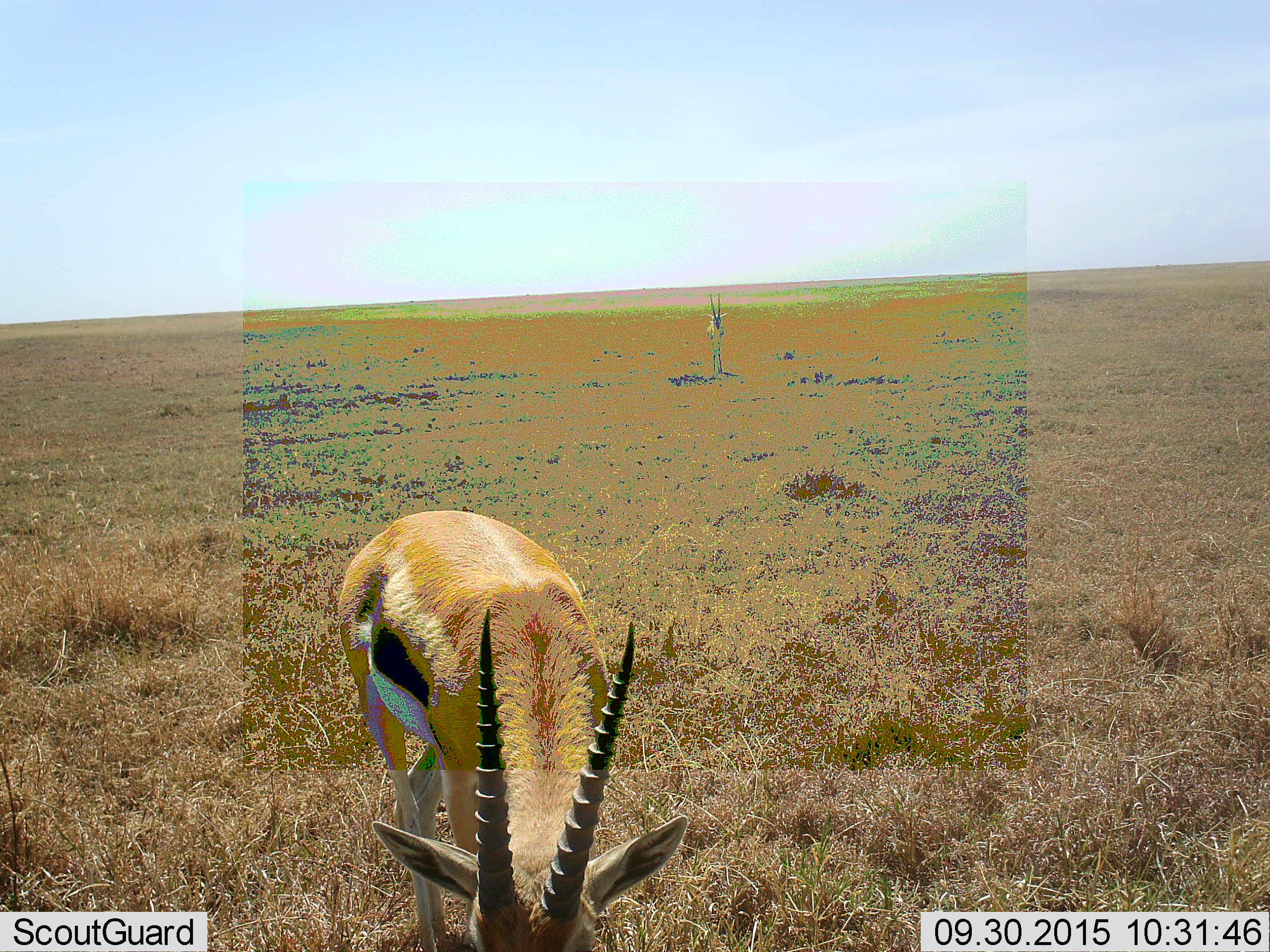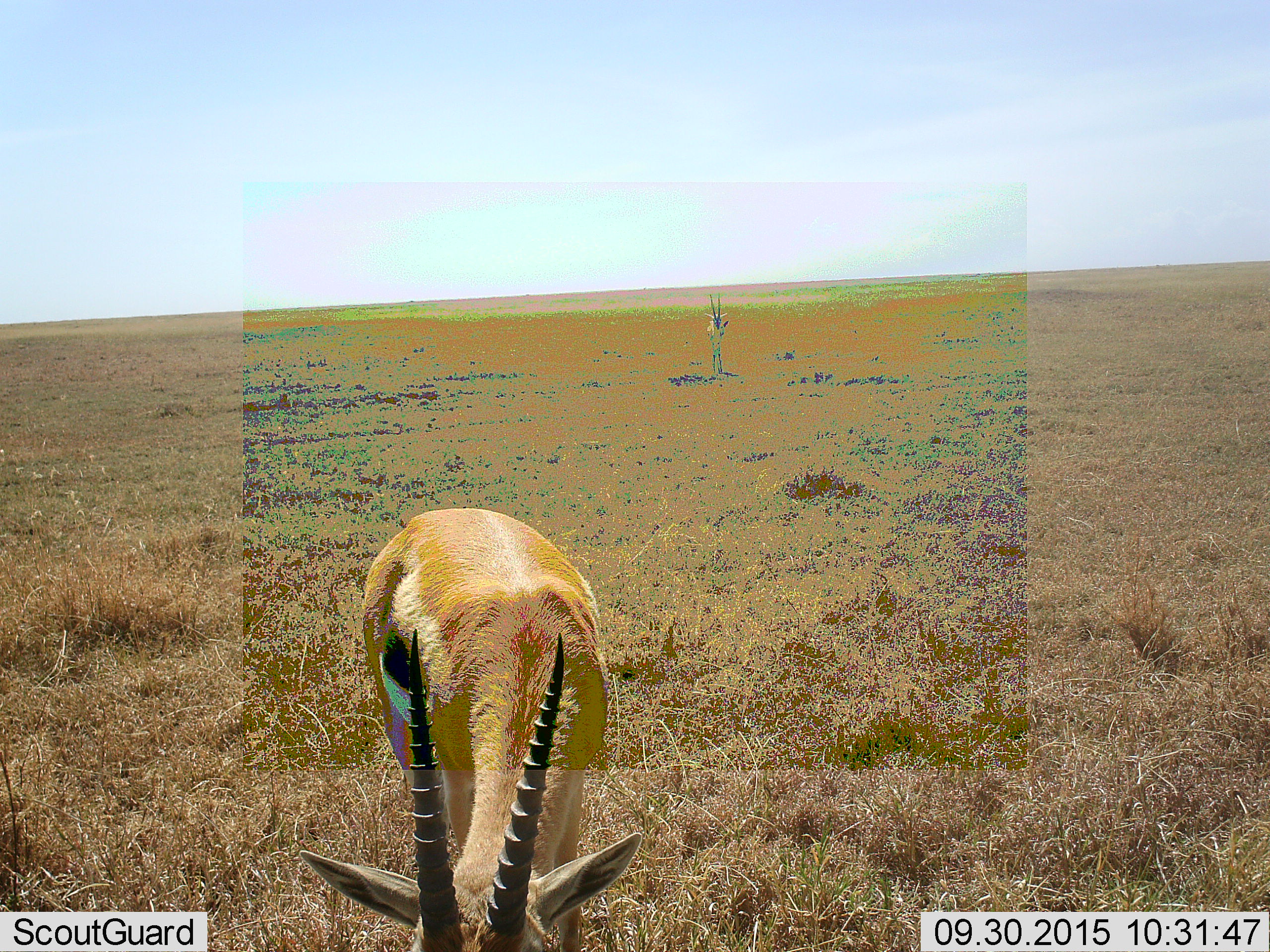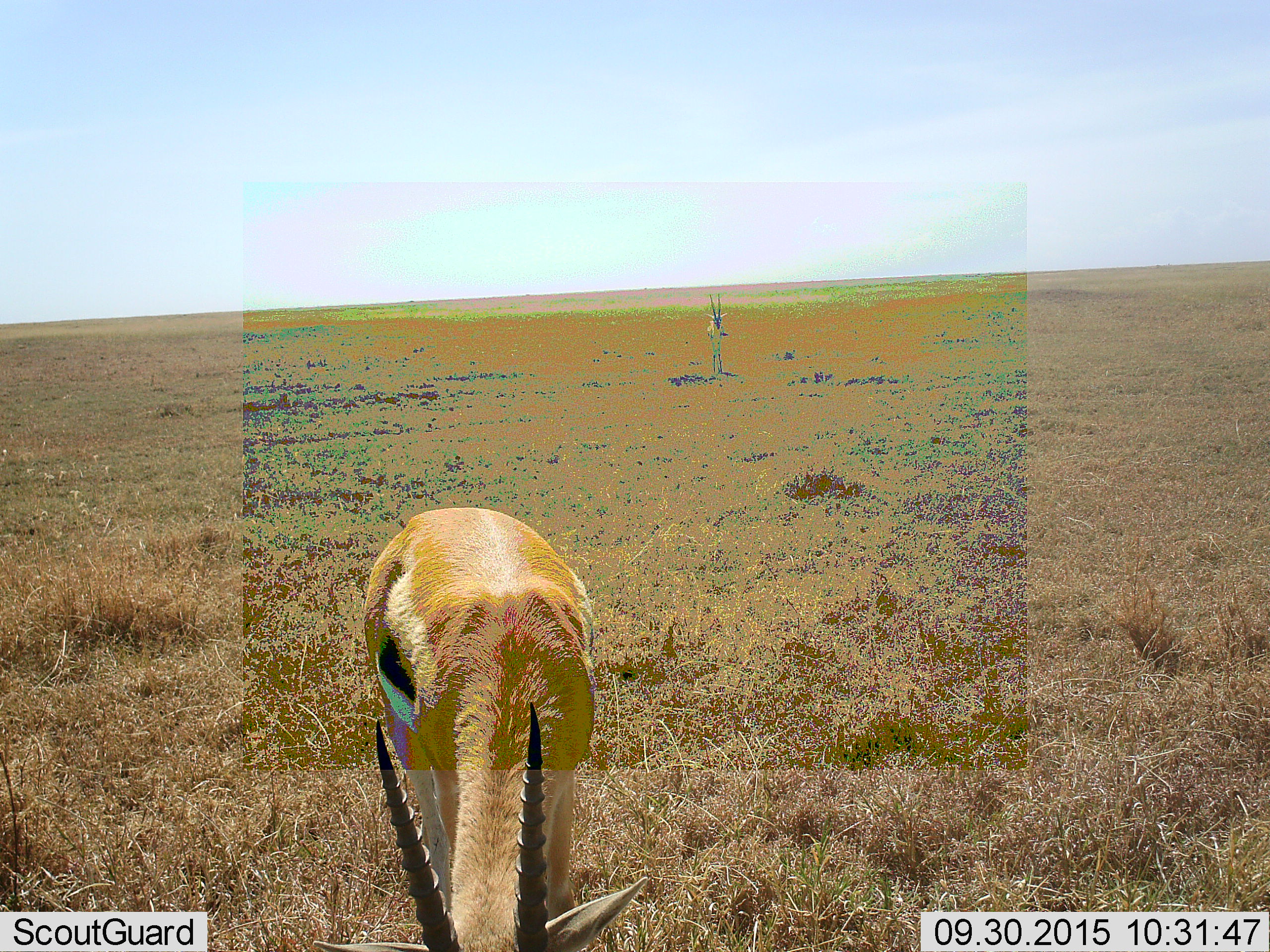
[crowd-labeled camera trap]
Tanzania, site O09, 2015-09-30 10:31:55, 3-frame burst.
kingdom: Animalia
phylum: Chordata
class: Mammalia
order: Artiodactyla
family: Bovidae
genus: Eudorcas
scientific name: Eudorcas thomsonii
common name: thomson's gazelle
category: gazellethomsons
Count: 2.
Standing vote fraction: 80%.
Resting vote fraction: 0%.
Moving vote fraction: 0%.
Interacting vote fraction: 0%.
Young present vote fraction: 0%.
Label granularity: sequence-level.